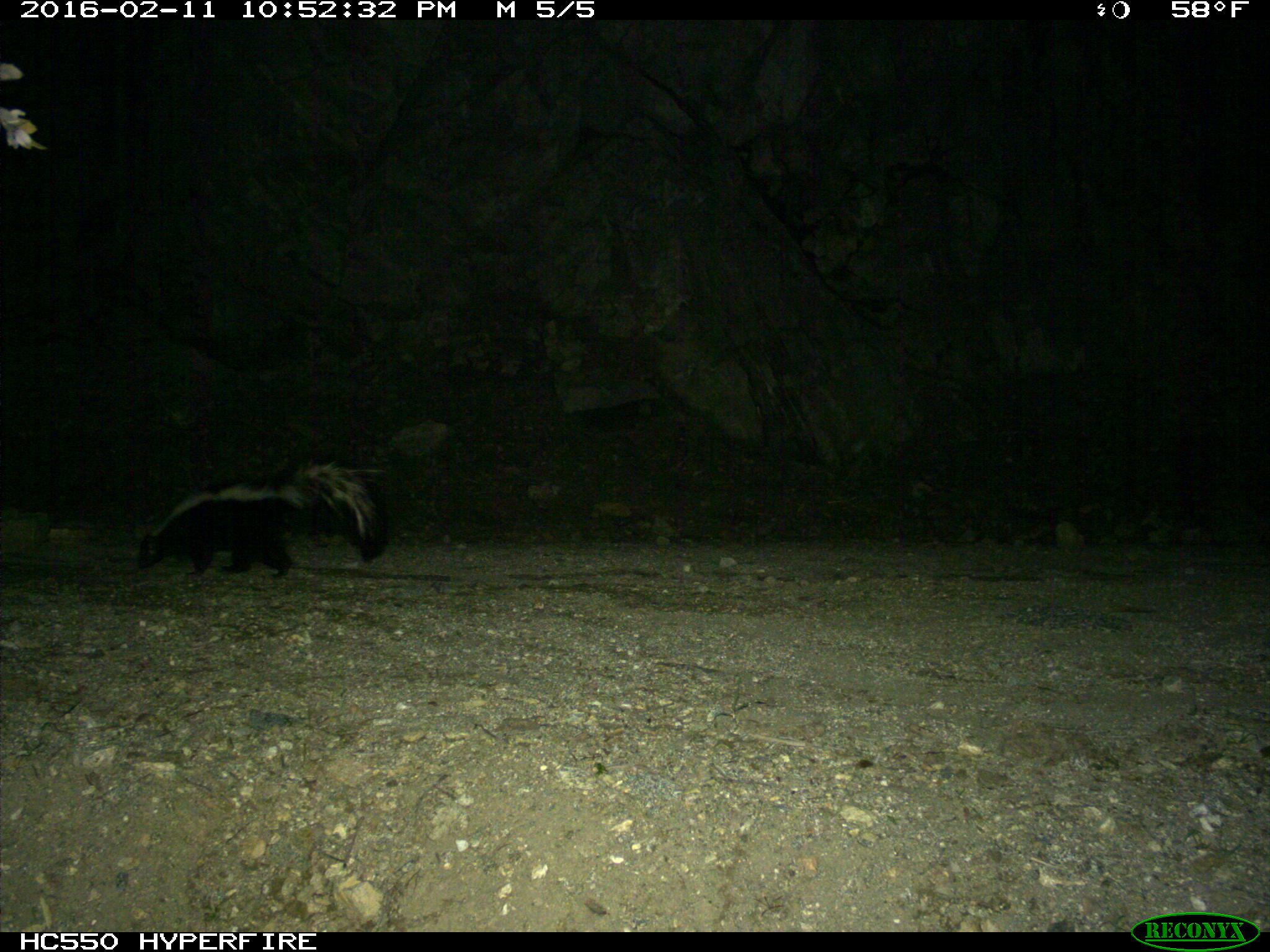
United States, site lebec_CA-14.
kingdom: Animalia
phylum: Chordata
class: Mammalia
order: Carnivora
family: Mephitidae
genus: Mephitis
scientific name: Mephitis mephitis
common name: striped skunk